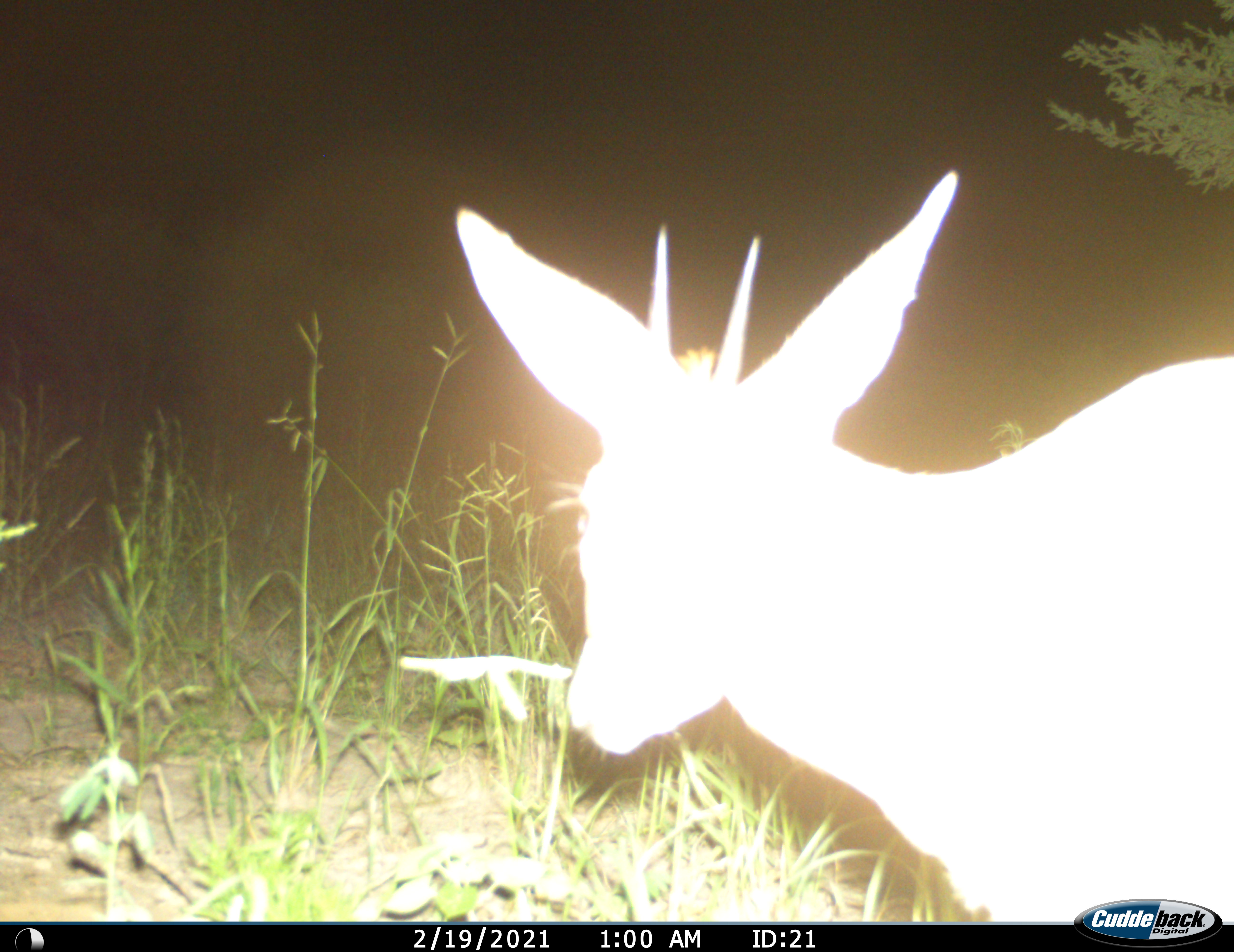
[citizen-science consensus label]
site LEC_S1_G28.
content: unidentified animal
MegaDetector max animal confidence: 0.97